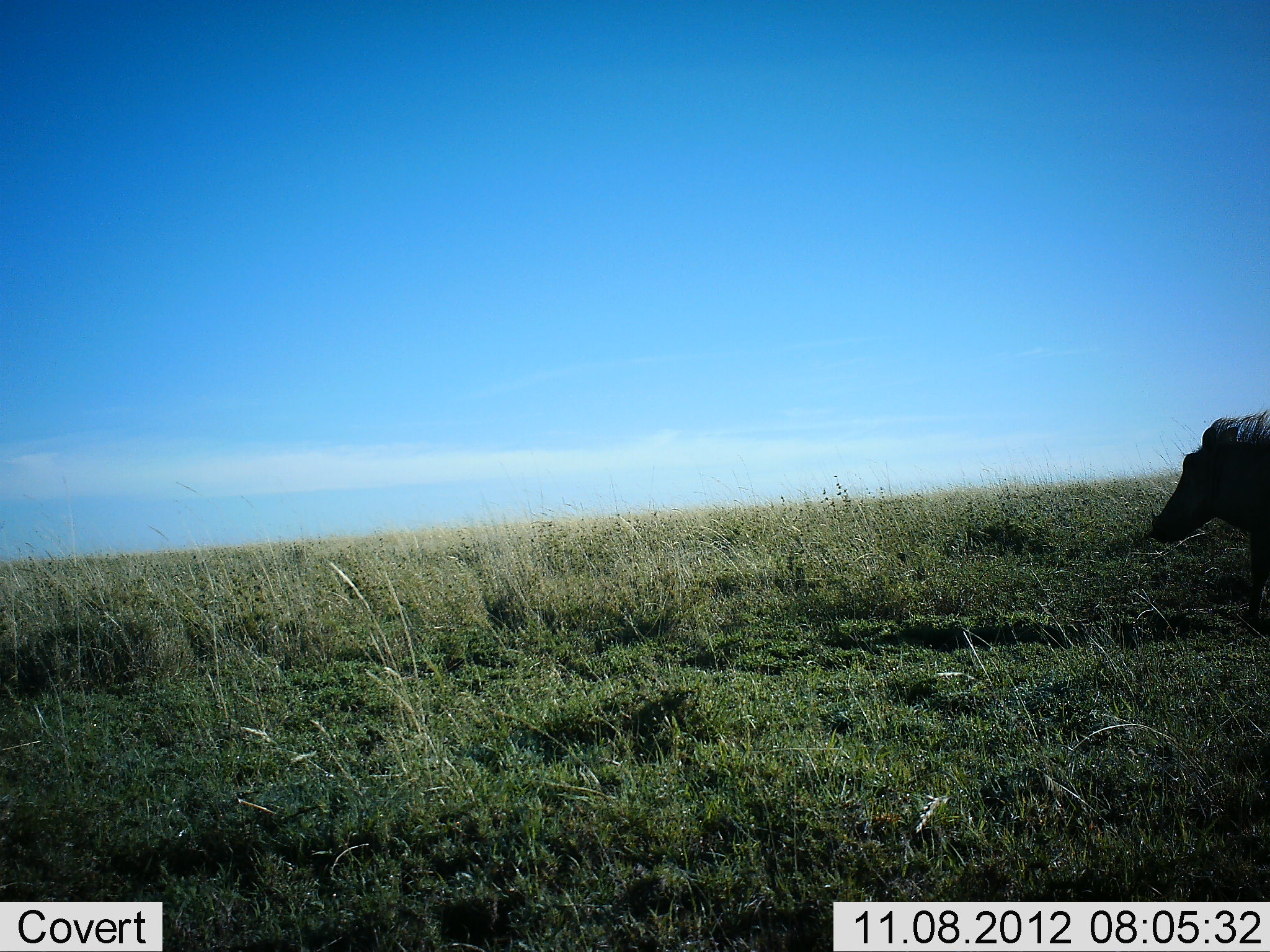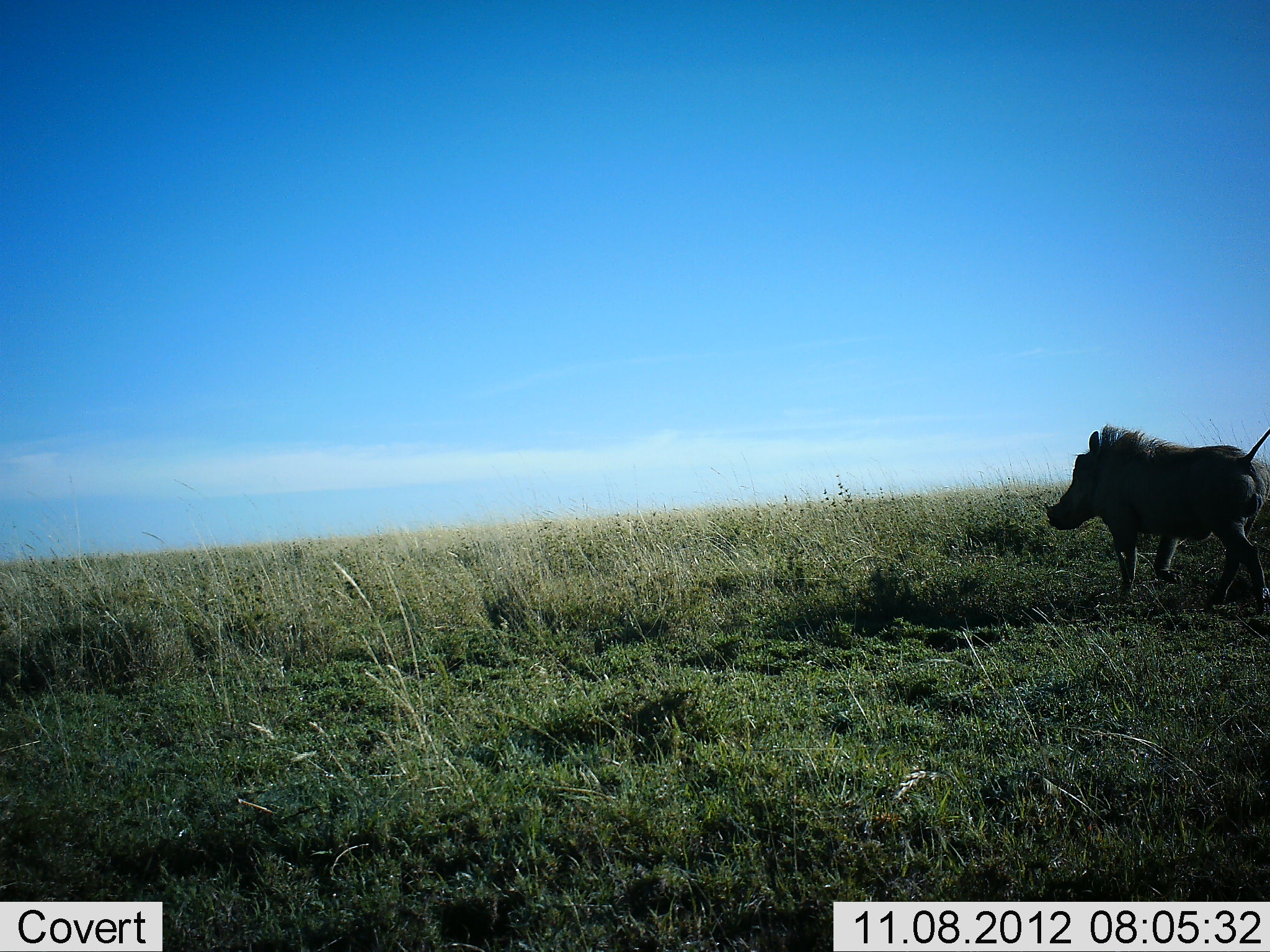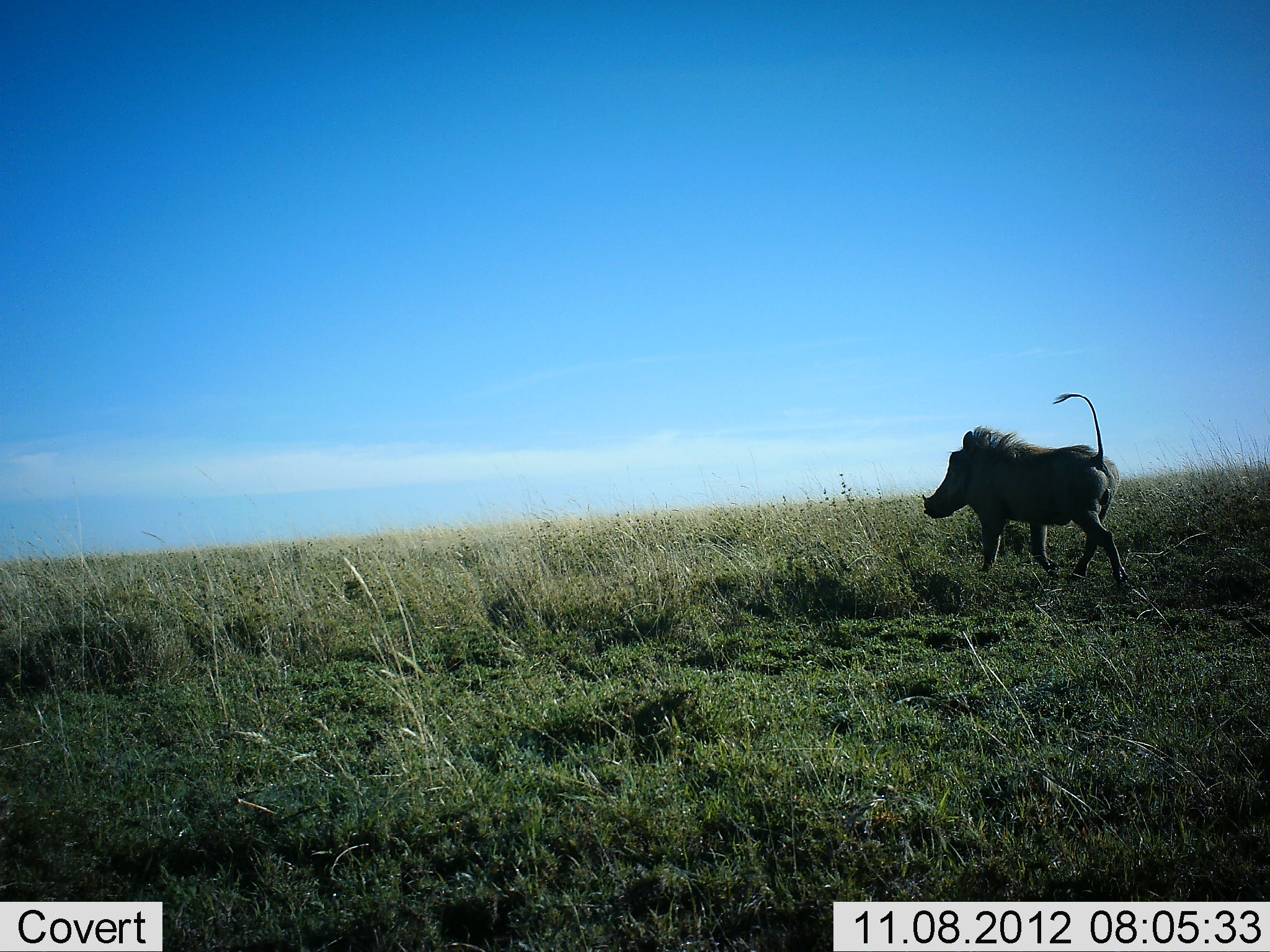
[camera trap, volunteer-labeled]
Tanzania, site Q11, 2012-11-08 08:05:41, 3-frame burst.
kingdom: Animalia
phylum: Chordata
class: Mammalia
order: Artiodactyla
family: Suidae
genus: Phacochoerus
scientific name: Phacochoerus africanus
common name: warthog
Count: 1.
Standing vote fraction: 0%.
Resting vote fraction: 0%.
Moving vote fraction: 100%.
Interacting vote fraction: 0%.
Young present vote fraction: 0%.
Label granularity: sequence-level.